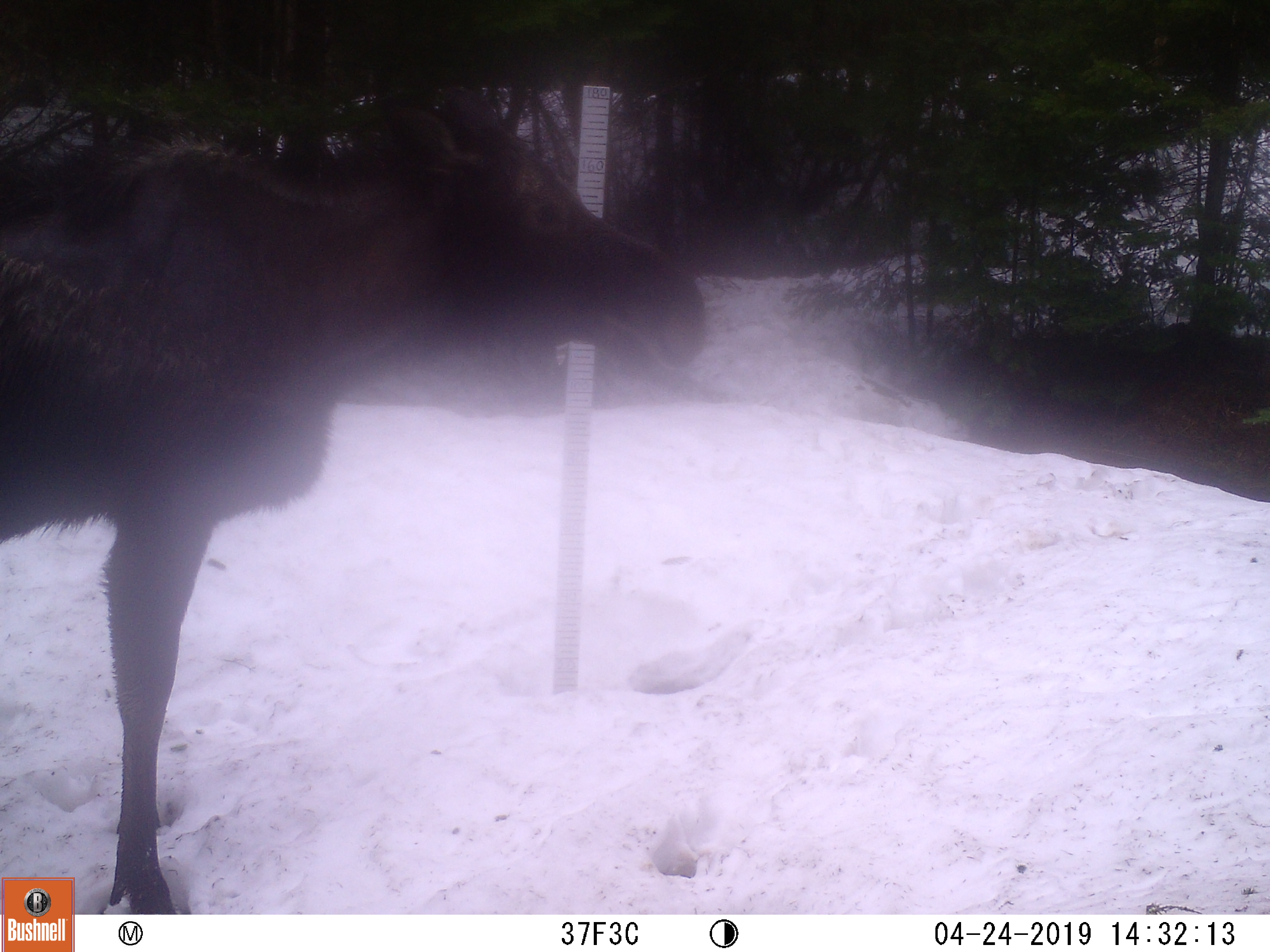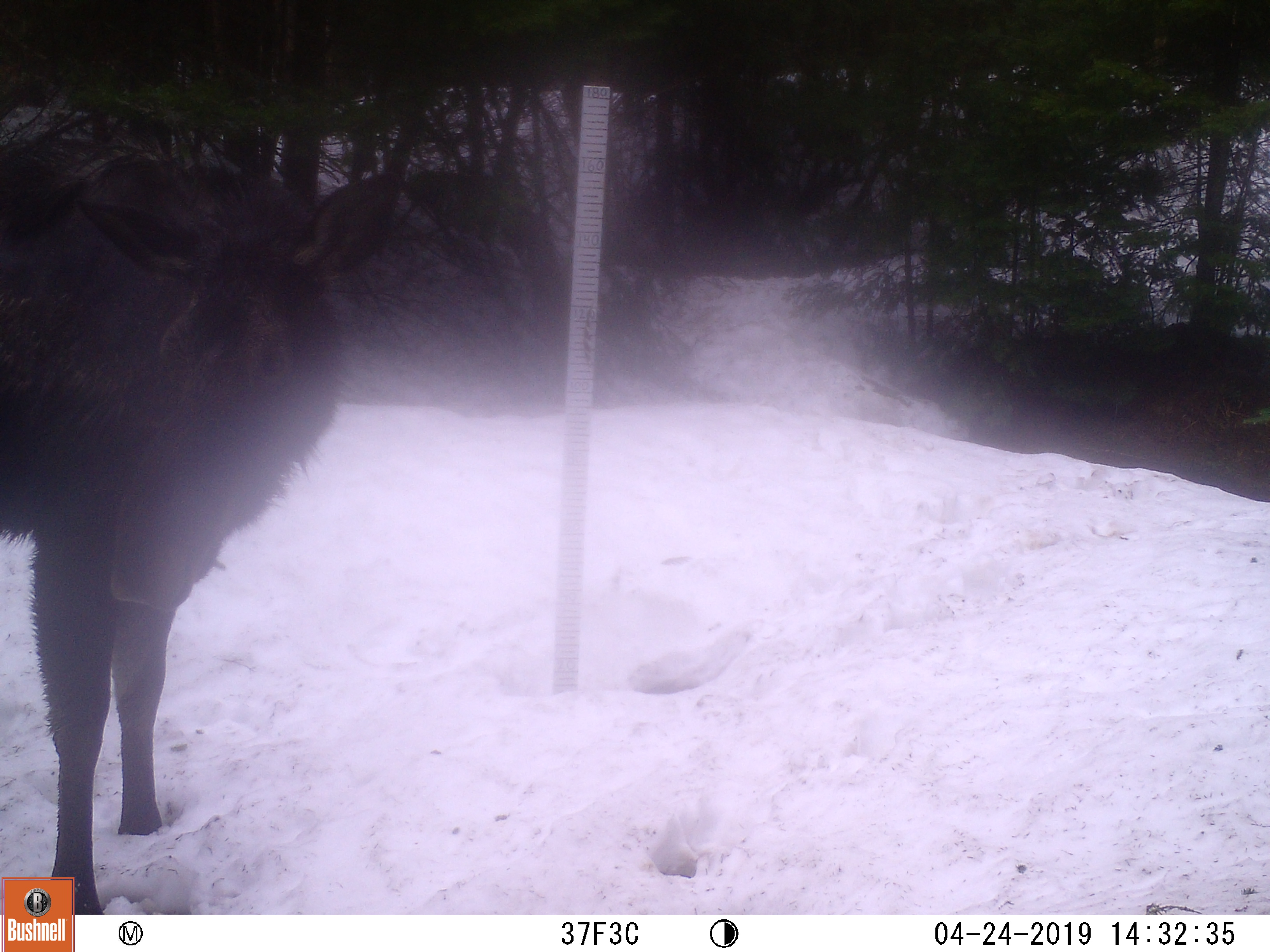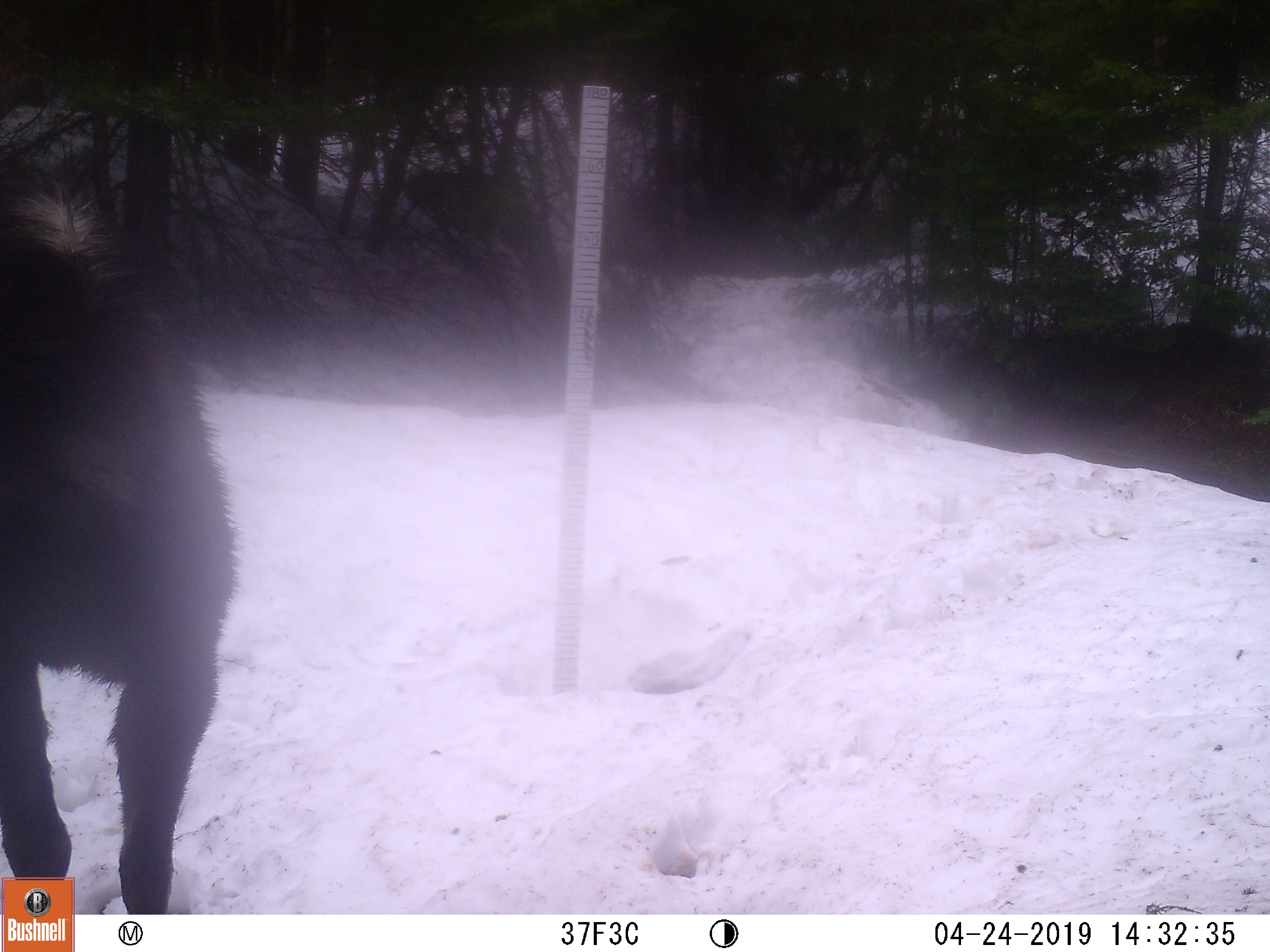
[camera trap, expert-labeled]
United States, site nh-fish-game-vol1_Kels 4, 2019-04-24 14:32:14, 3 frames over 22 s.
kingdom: Animalia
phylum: Chordata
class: Mammalia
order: Artiodactyla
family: Cervidae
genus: Alces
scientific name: Alces alces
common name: moose